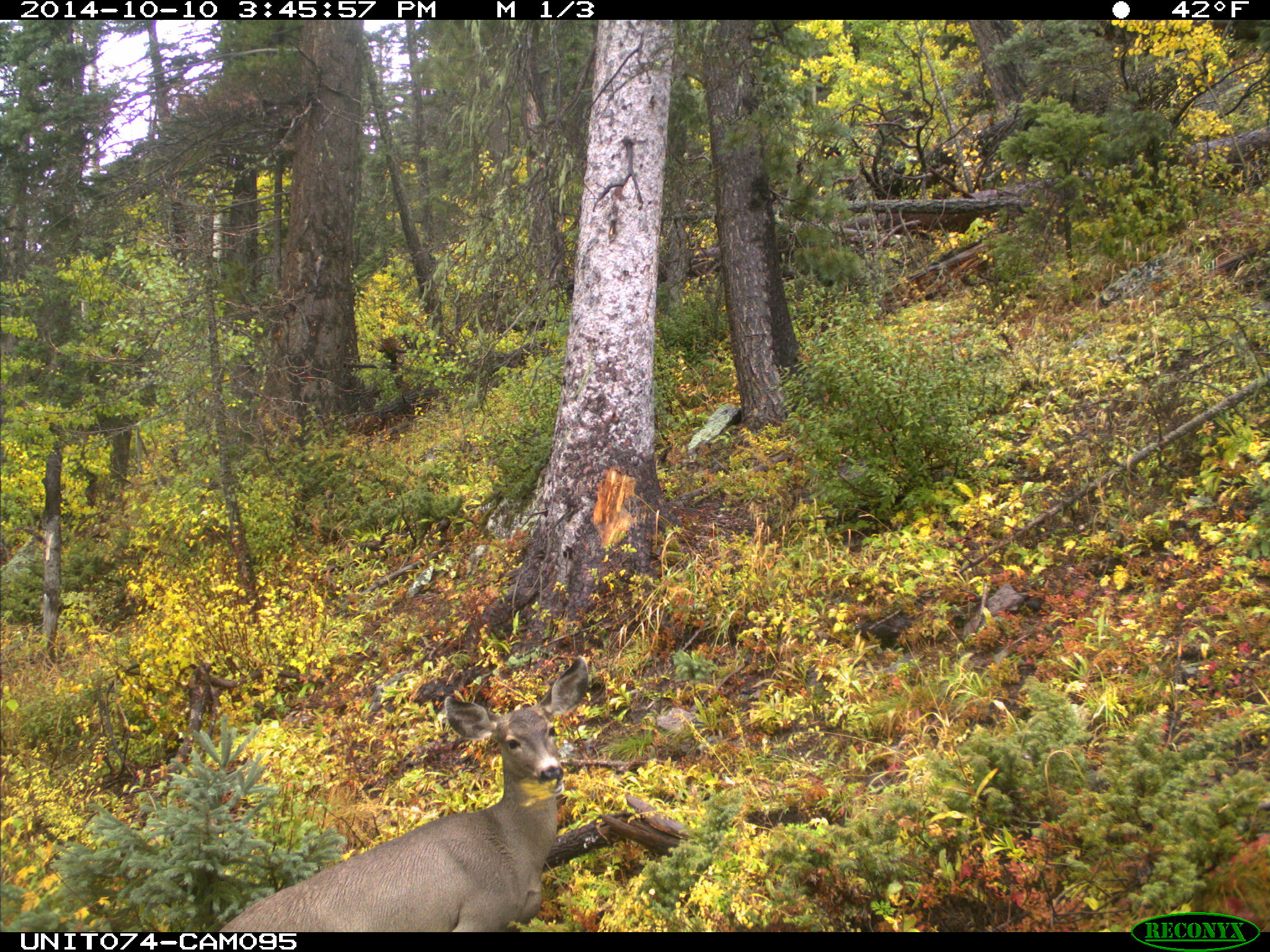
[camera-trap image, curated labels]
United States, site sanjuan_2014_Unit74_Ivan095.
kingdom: Animalia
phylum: Chordata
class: Mammalia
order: Artiodactyla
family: Cervidae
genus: Odocoileus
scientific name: Odocoileus hemionus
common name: mule deer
Odocoileus hemionus (mule deer).